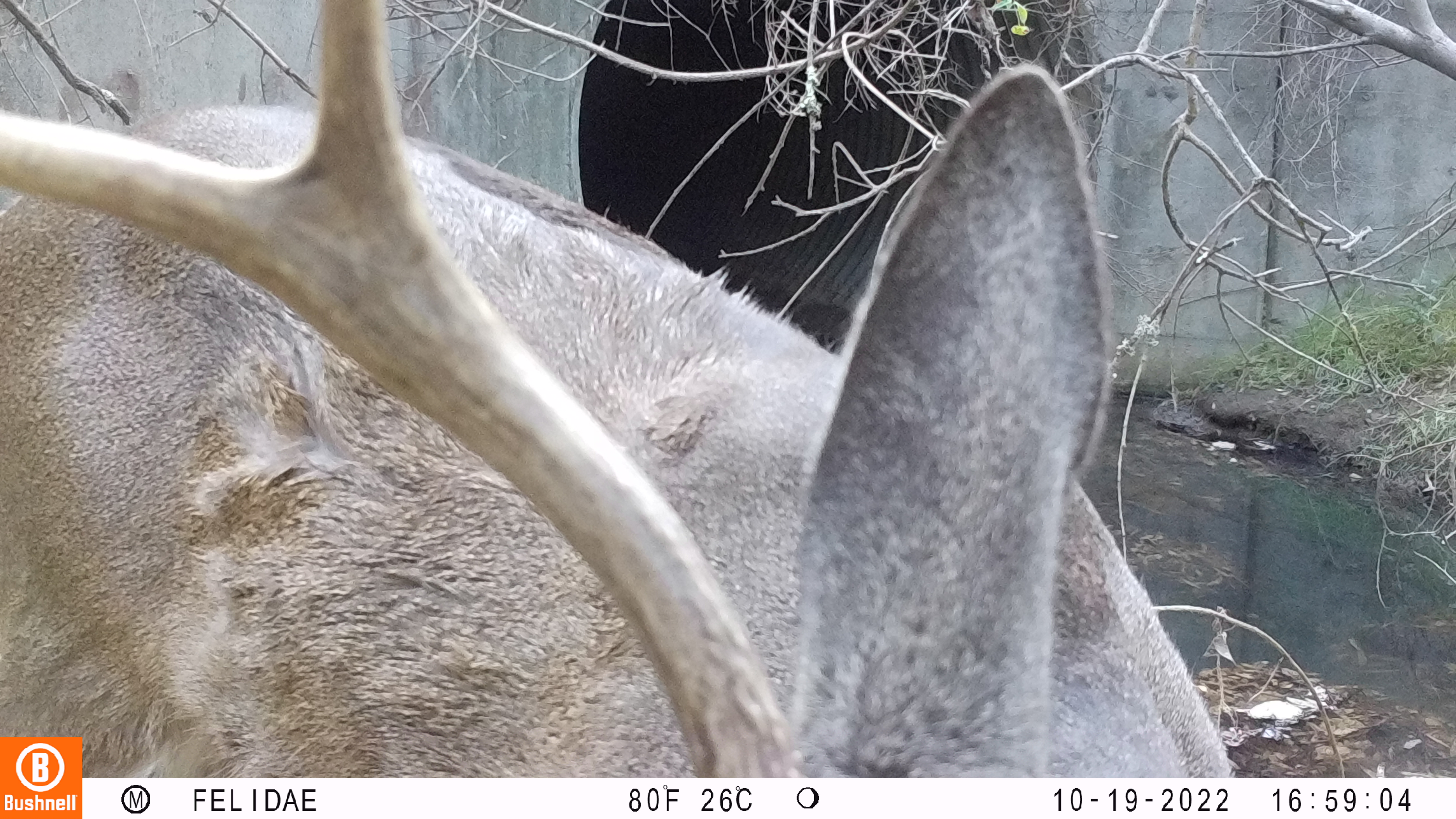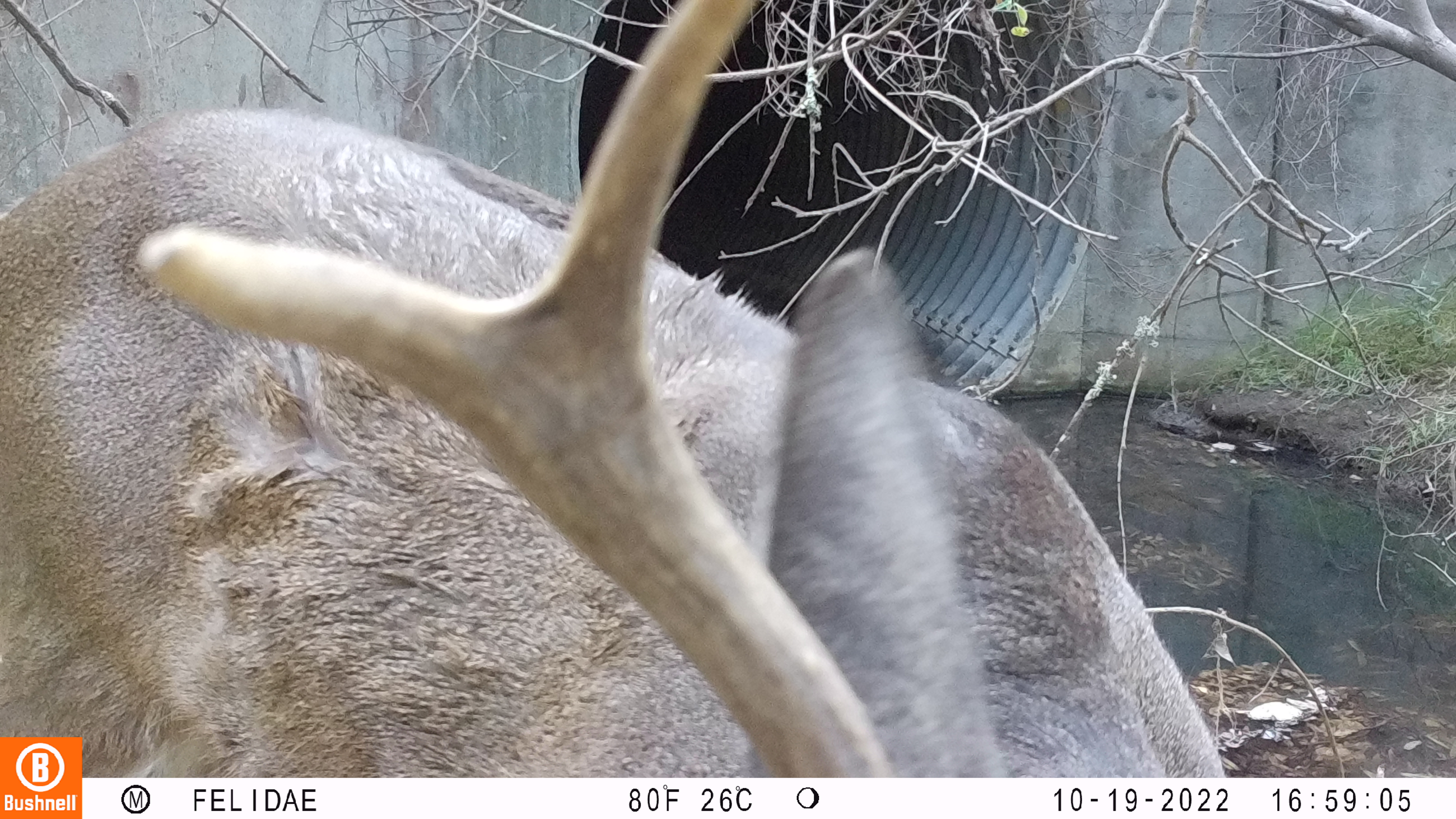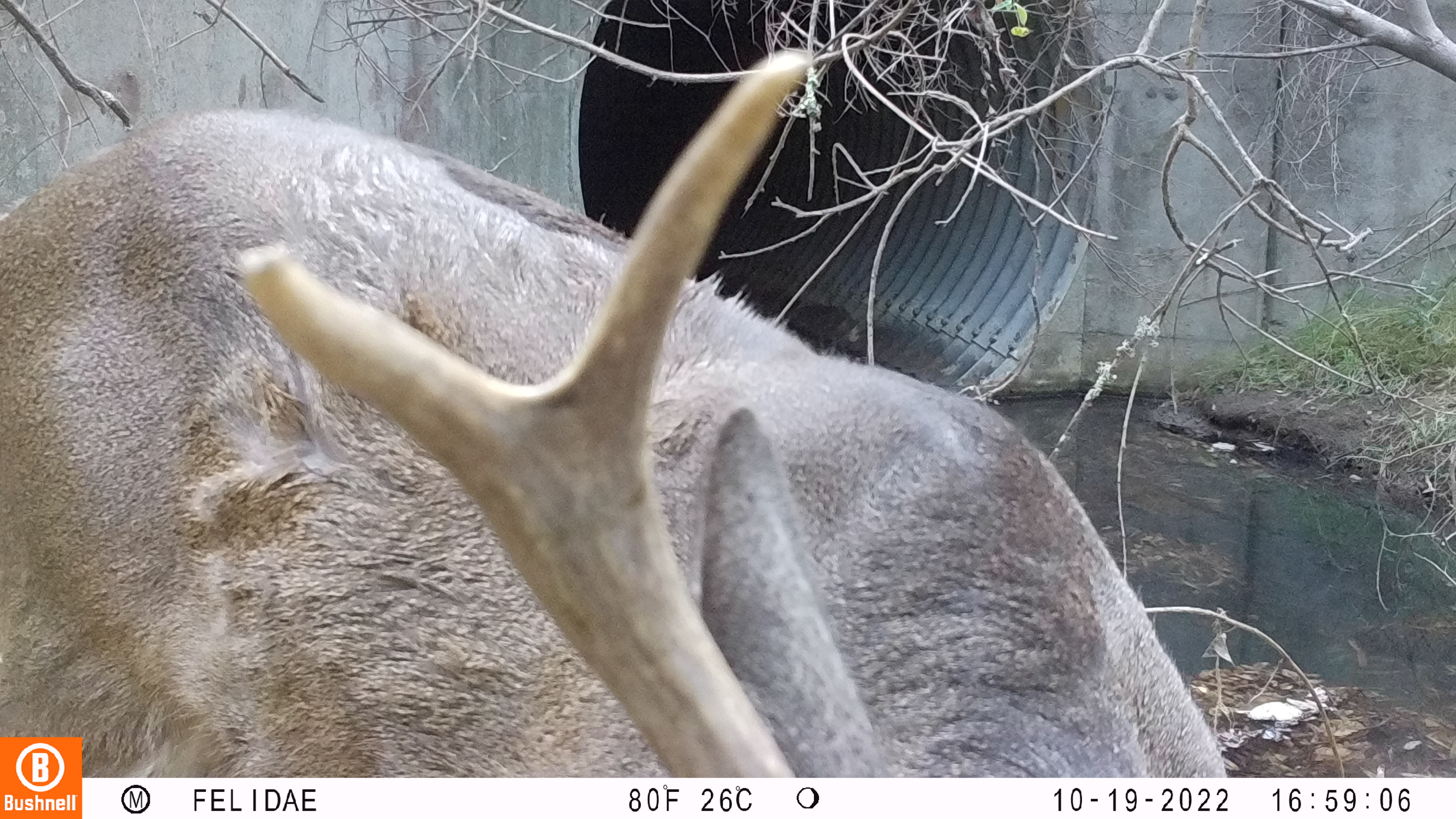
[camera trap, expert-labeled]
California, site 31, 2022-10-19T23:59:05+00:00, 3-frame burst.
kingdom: Animalia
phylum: Chordata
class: Mammalia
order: Artiodactyla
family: Cervidae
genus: Odocoileus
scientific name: Odocoileus hemionus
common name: mule deer